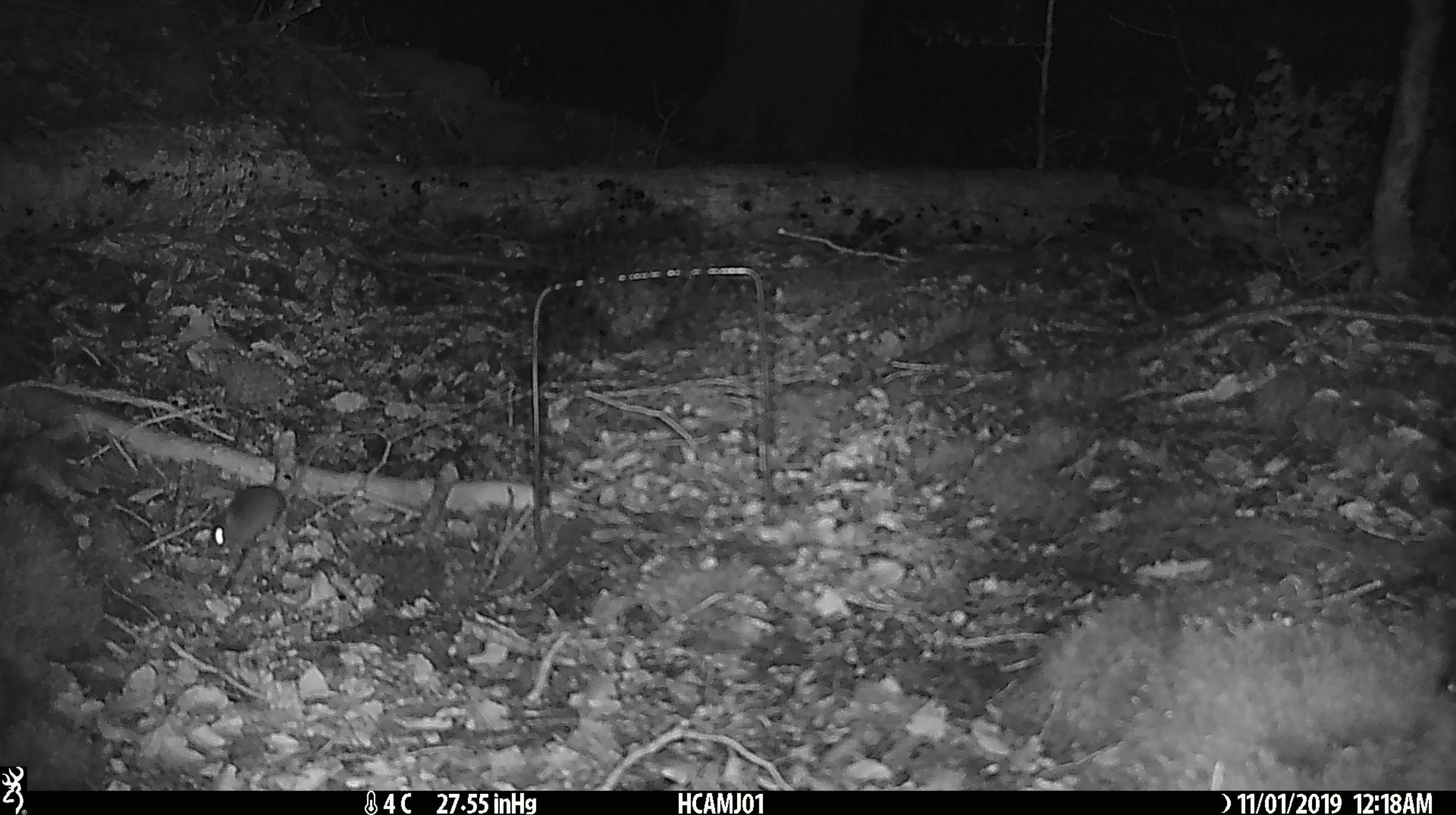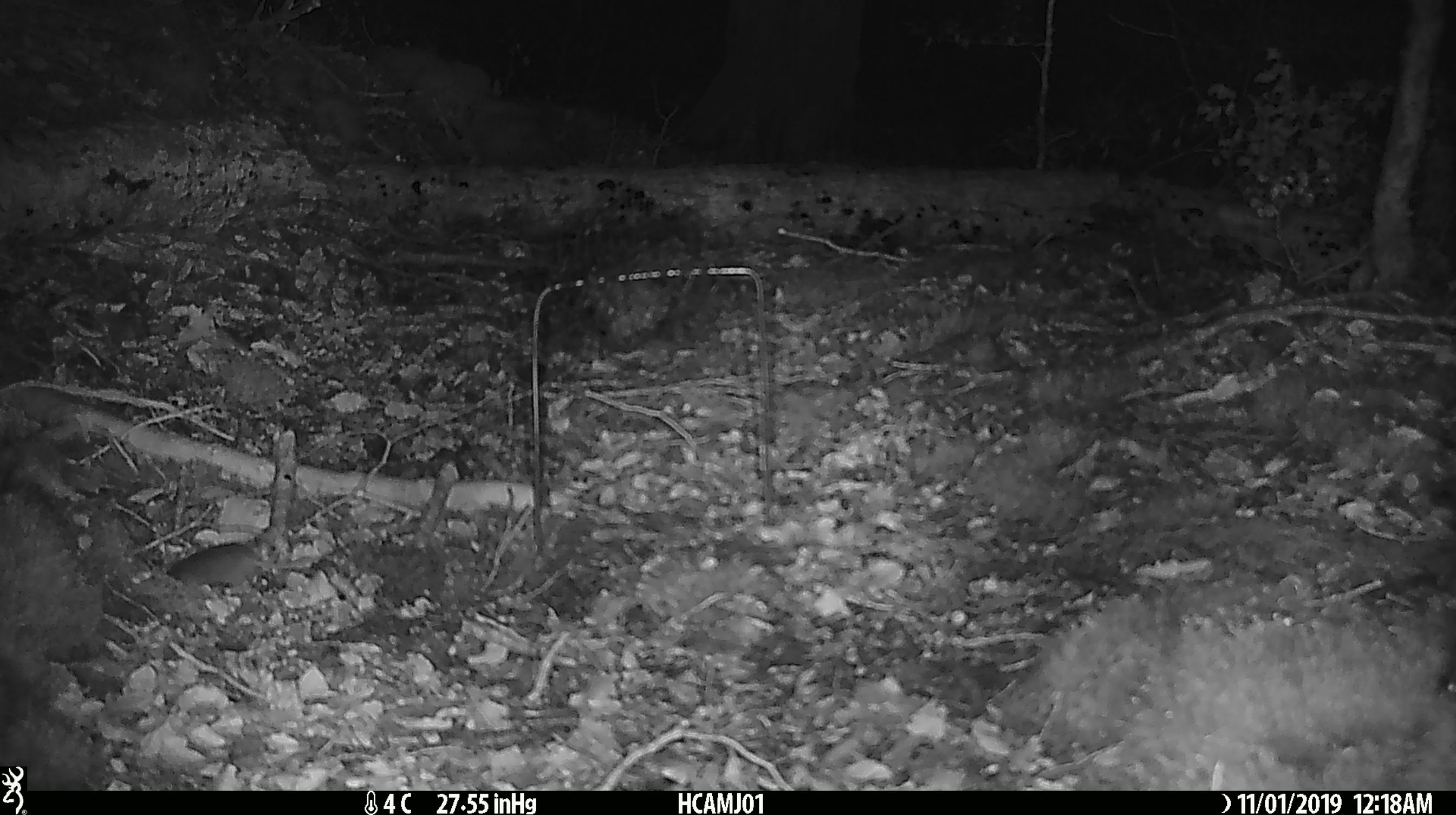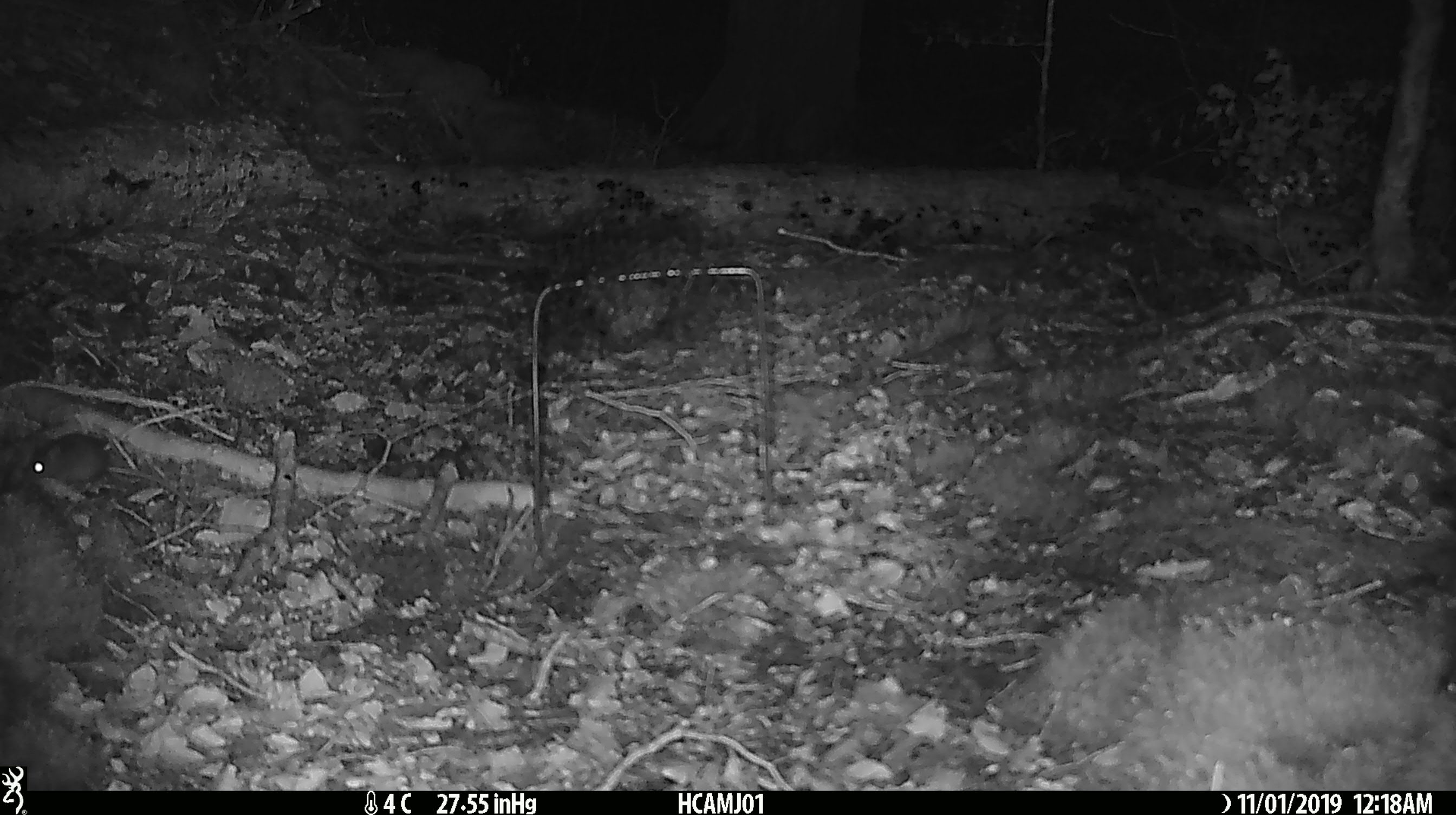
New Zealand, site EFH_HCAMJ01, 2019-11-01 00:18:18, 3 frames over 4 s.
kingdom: Animalia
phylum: Chordata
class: Mammalia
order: Rodentia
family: Muridae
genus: Mus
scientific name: Mus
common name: mouse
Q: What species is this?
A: Mouse (Mus).